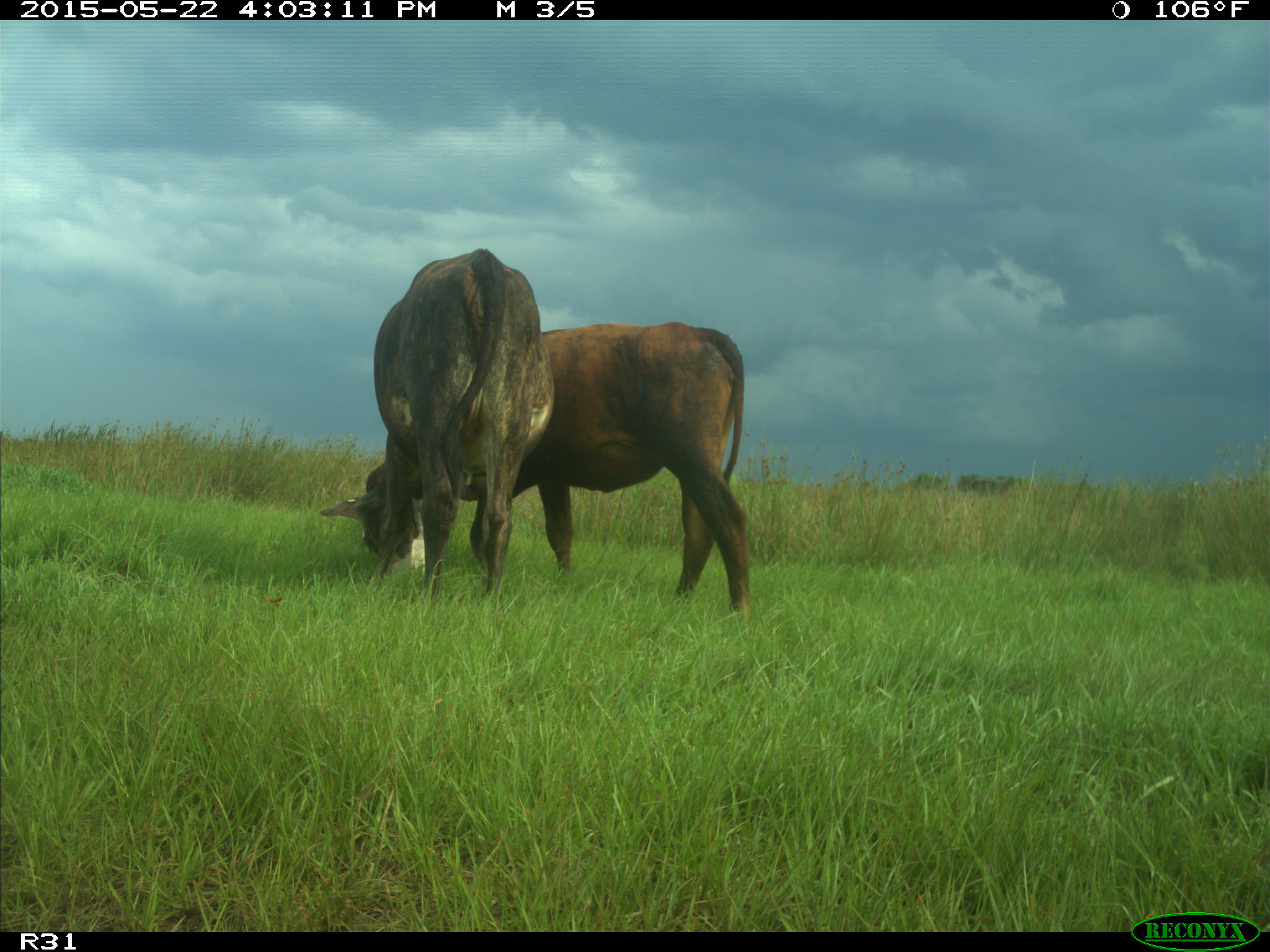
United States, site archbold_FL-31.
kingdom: Animalia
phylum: Chordata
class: Mammalia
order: Artiodactyla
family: Bovidae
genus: Bos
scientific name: Bos taurus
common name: domestic cow